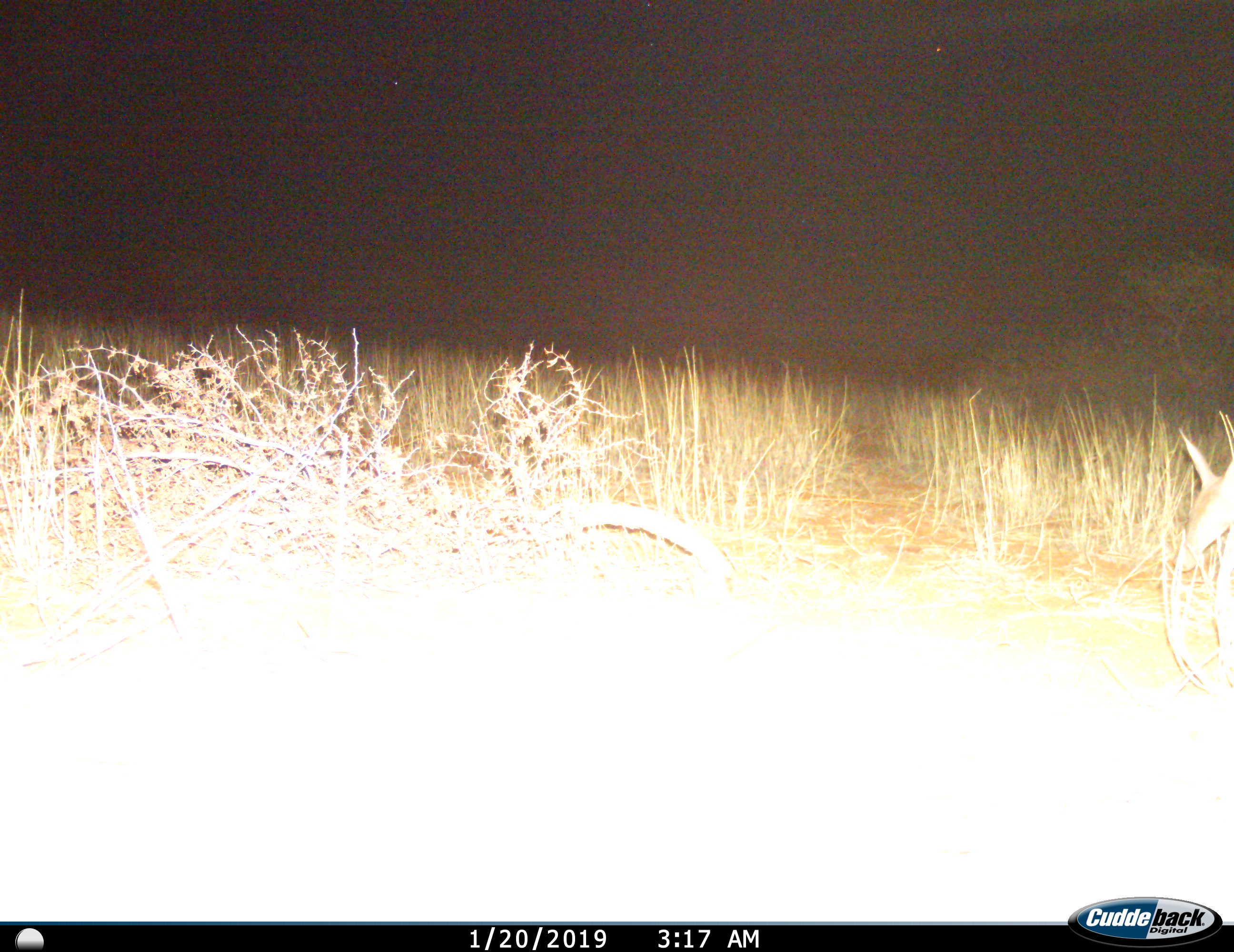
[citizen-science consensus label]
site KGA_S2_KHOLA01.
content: unidentified animal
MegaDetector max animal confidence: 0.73